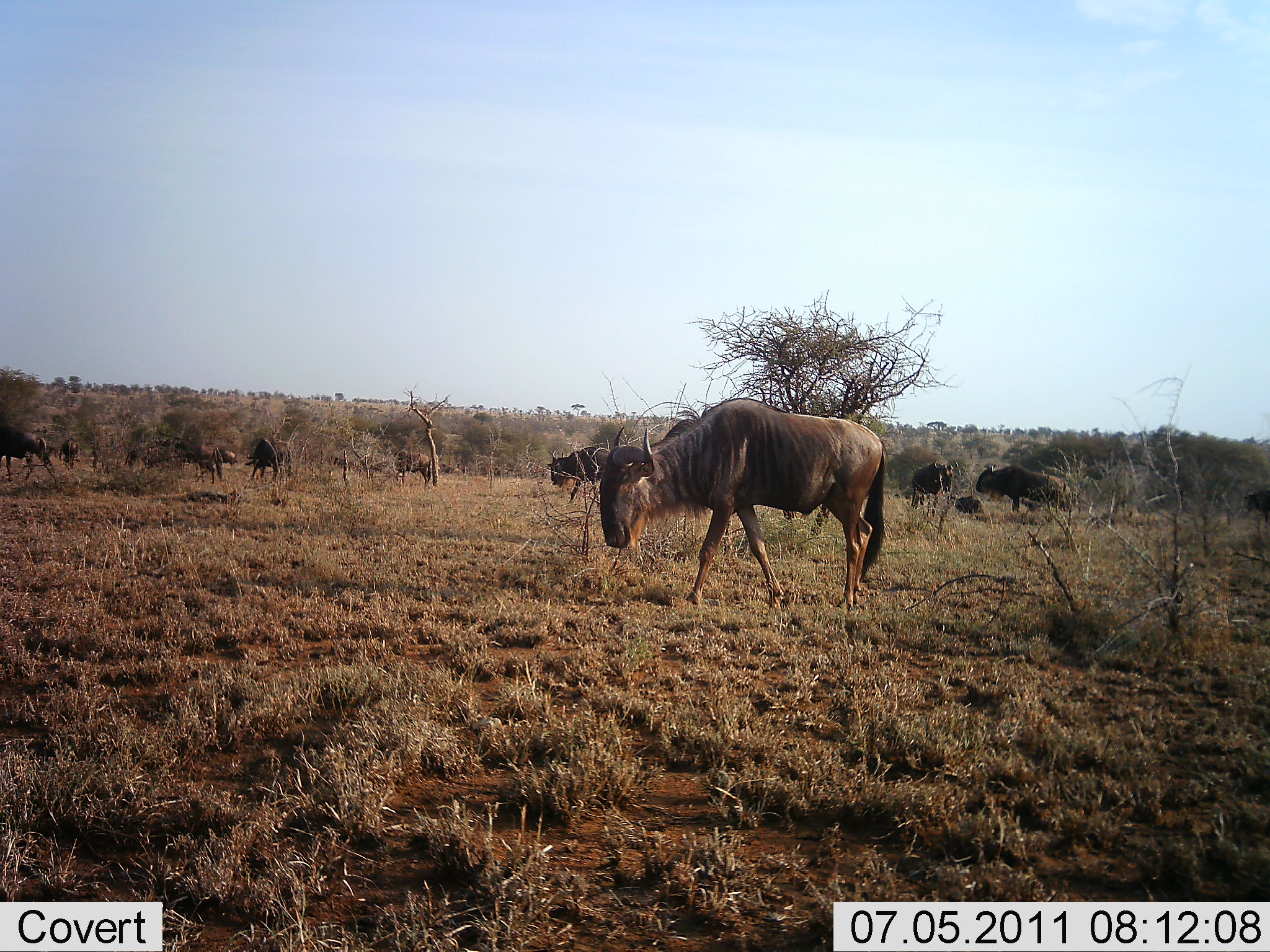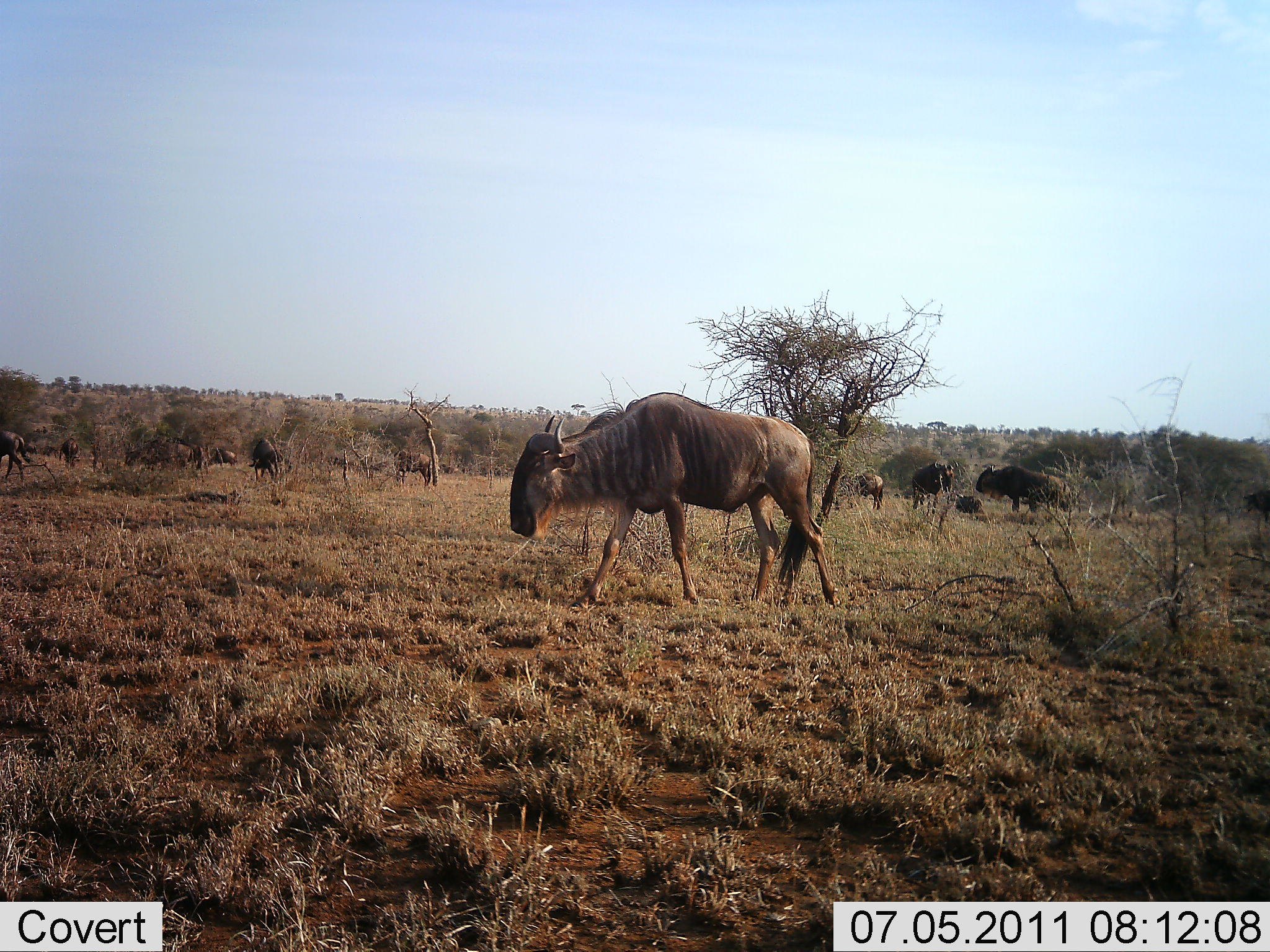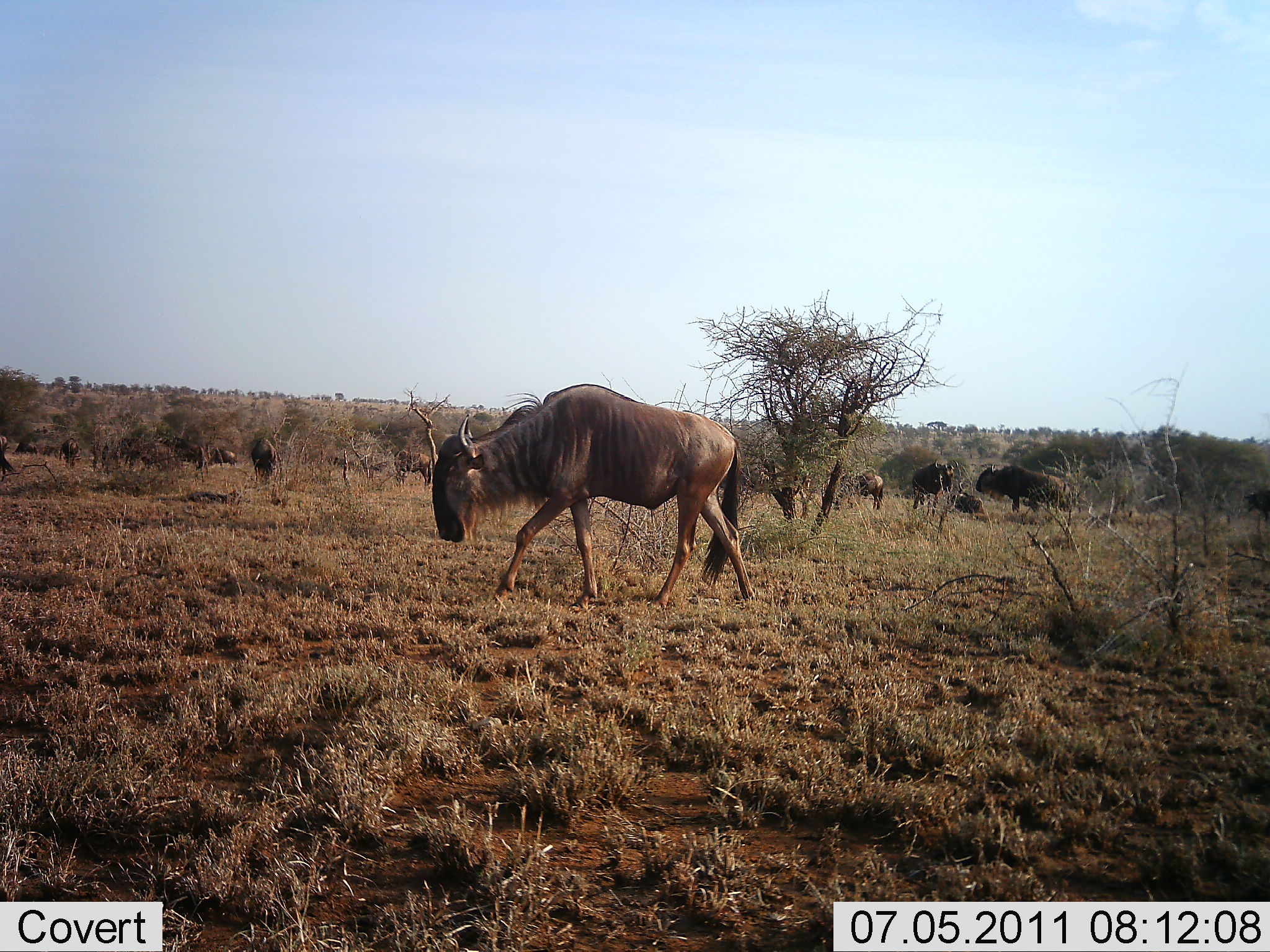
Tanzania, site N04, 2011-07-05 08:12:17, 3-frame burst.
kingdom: Animalia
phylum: Chordata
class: Mammalia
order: Artiodactyla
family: Bovidae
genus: Connochaetes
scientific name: Connochaetes taurinus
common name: blue wildebeest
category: wildebeest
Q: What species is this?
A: Wildebeest (blue wildebeest) (Connochaetes taurinus).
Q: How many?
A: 11-50.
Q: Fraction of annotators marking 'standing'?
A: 50%.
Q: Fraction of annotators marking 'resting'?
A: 8%.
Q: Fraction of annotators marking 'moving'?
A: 67%.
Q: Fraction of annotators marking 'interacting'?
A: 8%.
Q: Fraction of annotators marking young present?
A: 25%.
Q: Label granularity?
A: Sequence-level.